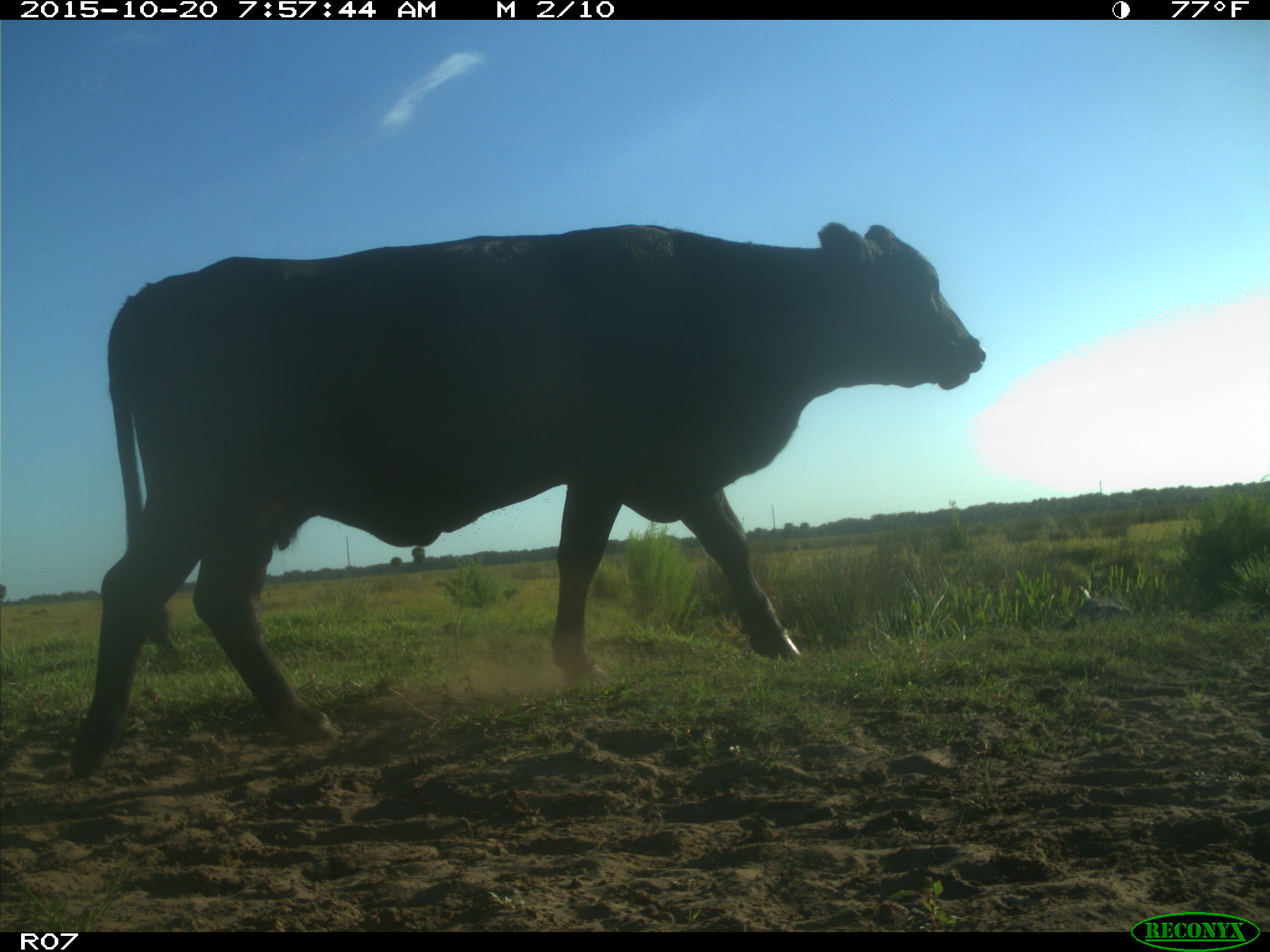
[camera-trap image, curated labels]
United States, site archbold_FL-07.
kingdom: Animalia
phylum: Chordata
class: Mammalia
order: Artiodactyla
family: Bovidae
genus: Bos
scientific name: Bos taurus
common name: domestic cow